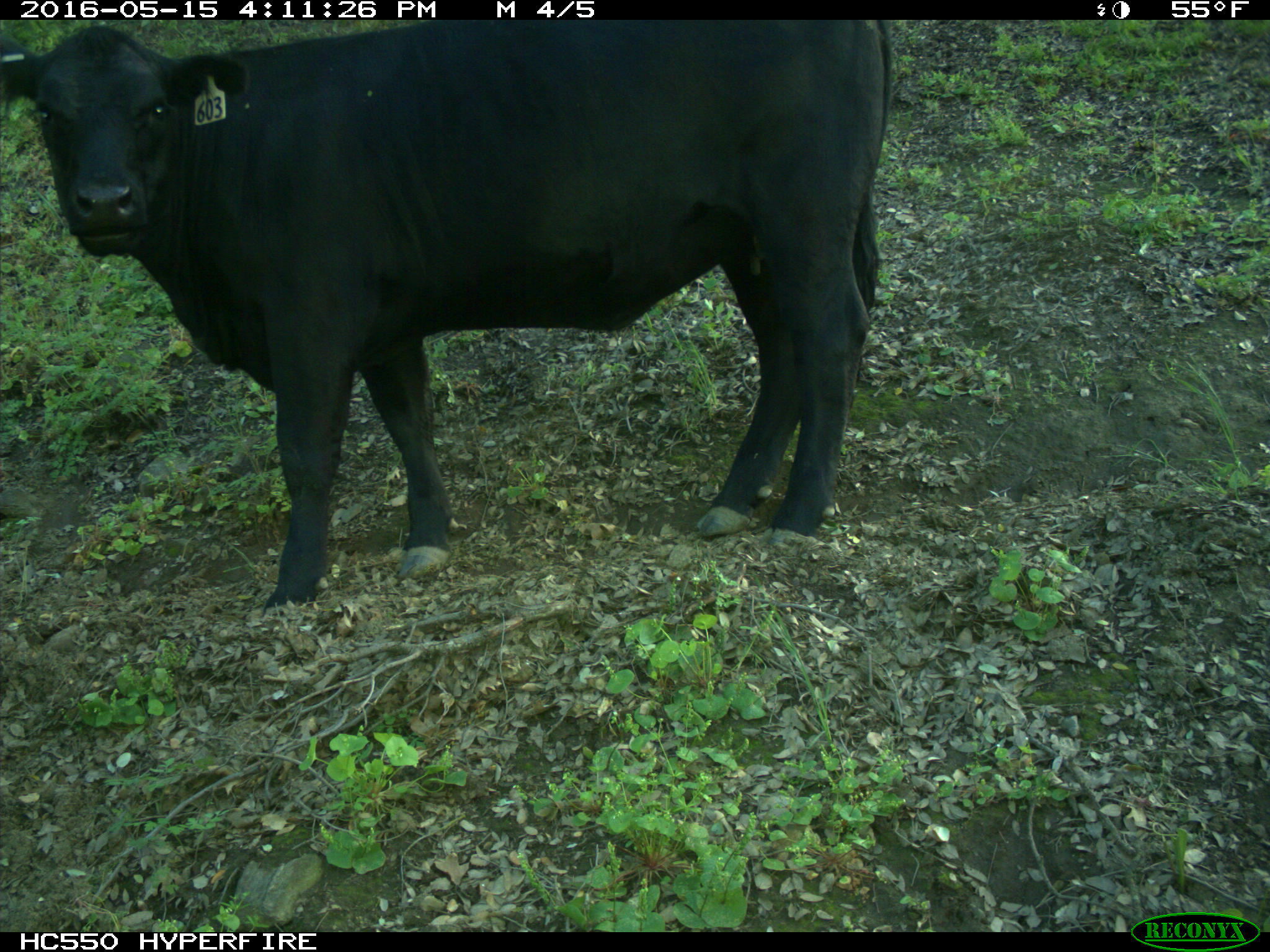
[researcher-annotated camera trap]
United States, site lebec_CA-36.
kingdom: Animalia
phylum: Chordata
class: Mammalia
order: Artiodactyla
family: Bovidae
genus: Bos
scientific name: Bos taurus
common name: domestic cow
Bos taurus (domestic cow).